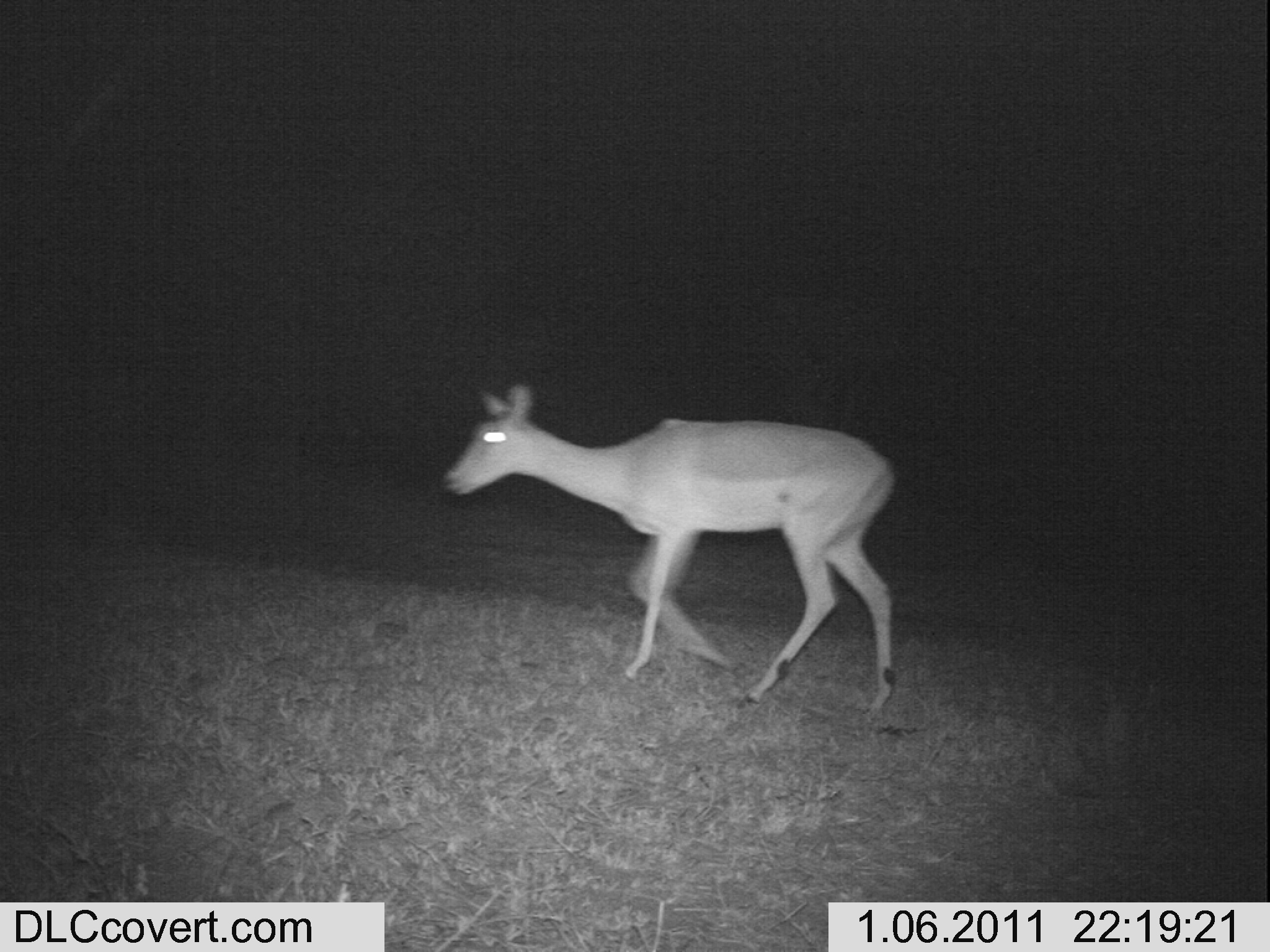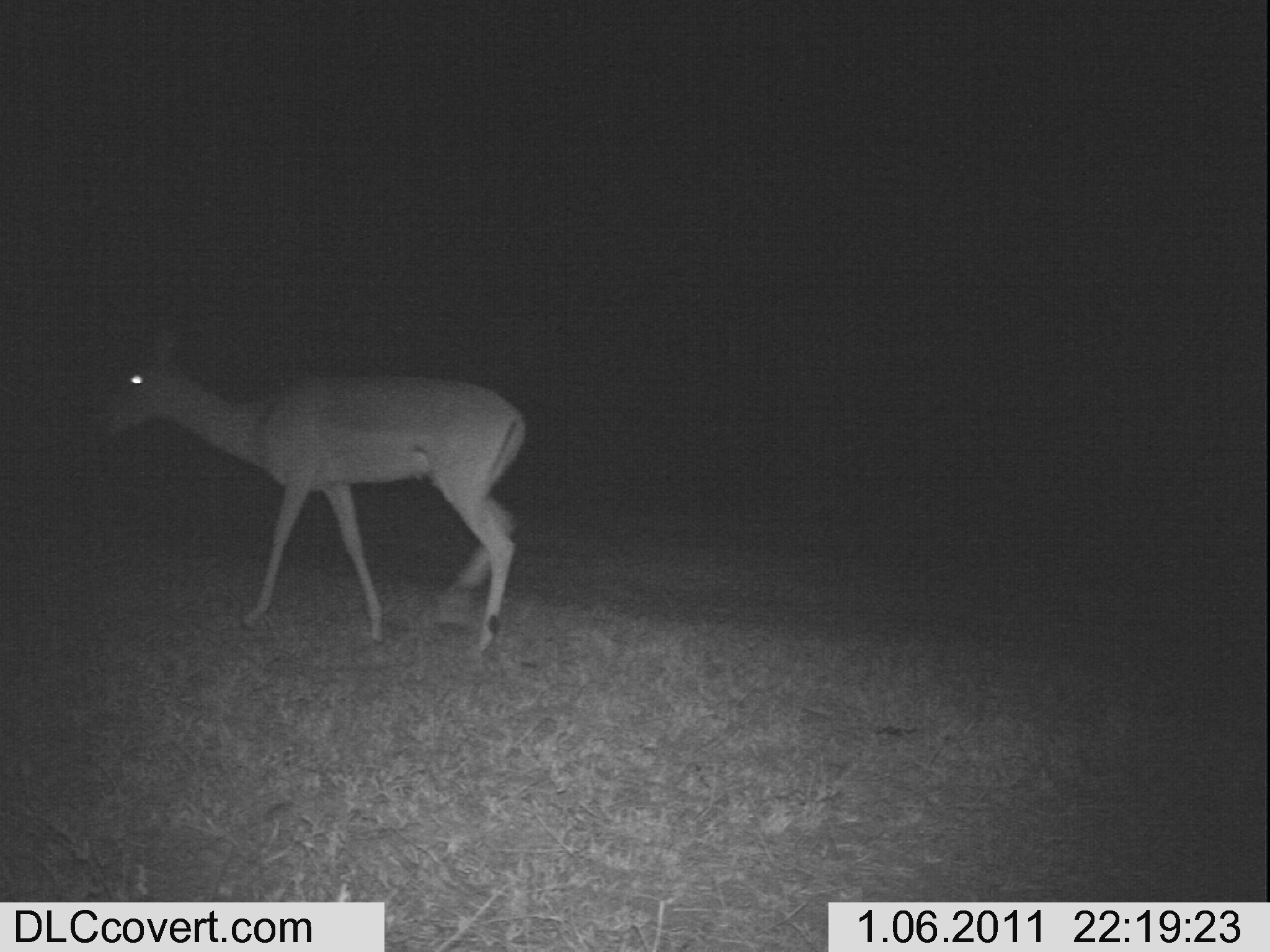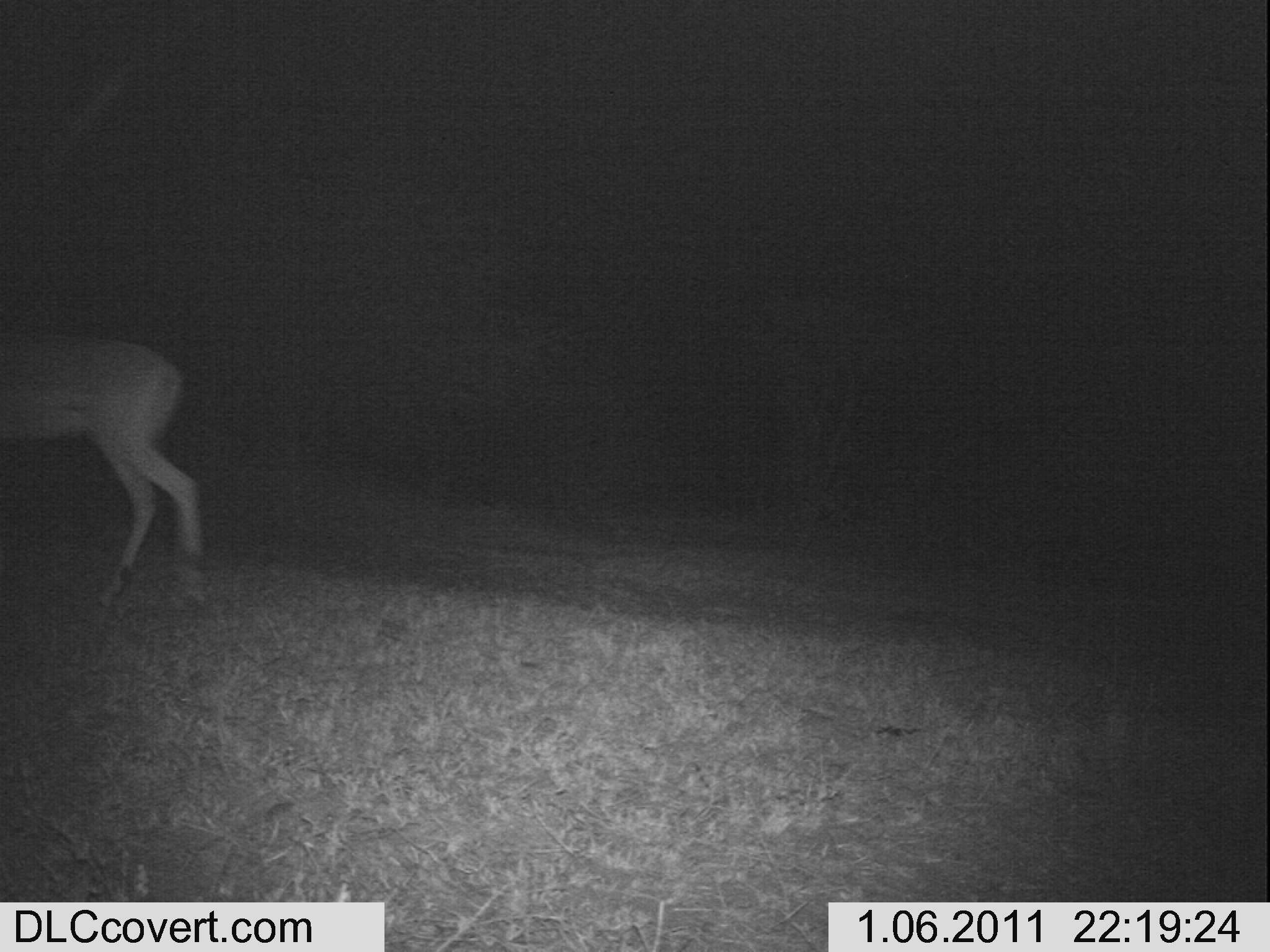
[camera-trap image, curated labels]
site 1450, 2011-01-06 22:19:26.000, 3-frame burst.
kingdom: Animalia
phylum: Chordata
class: Mammalia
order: Artiodactyla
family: Bovidae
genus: Aepyceros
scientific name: Aepyceros melampus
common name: impala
Aepyceros melampus (impala), count 1.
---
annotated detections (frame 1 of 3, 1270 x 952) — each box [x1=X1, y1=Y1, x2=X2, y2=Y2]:
aepyceros melampus: [x1=439, y1=382, x2=894, y2=726]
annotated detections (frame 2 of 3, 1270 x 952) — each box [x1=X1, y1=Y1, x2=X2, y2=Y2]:
aepyceros melampus: [x1=79, y1=321, x2=530, y2=658]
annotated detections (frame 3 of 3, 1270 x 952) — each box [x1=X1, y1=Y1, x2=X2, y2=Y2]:
aepyceros melampus: [x1=0, y1=321, x2=208, y2=608]